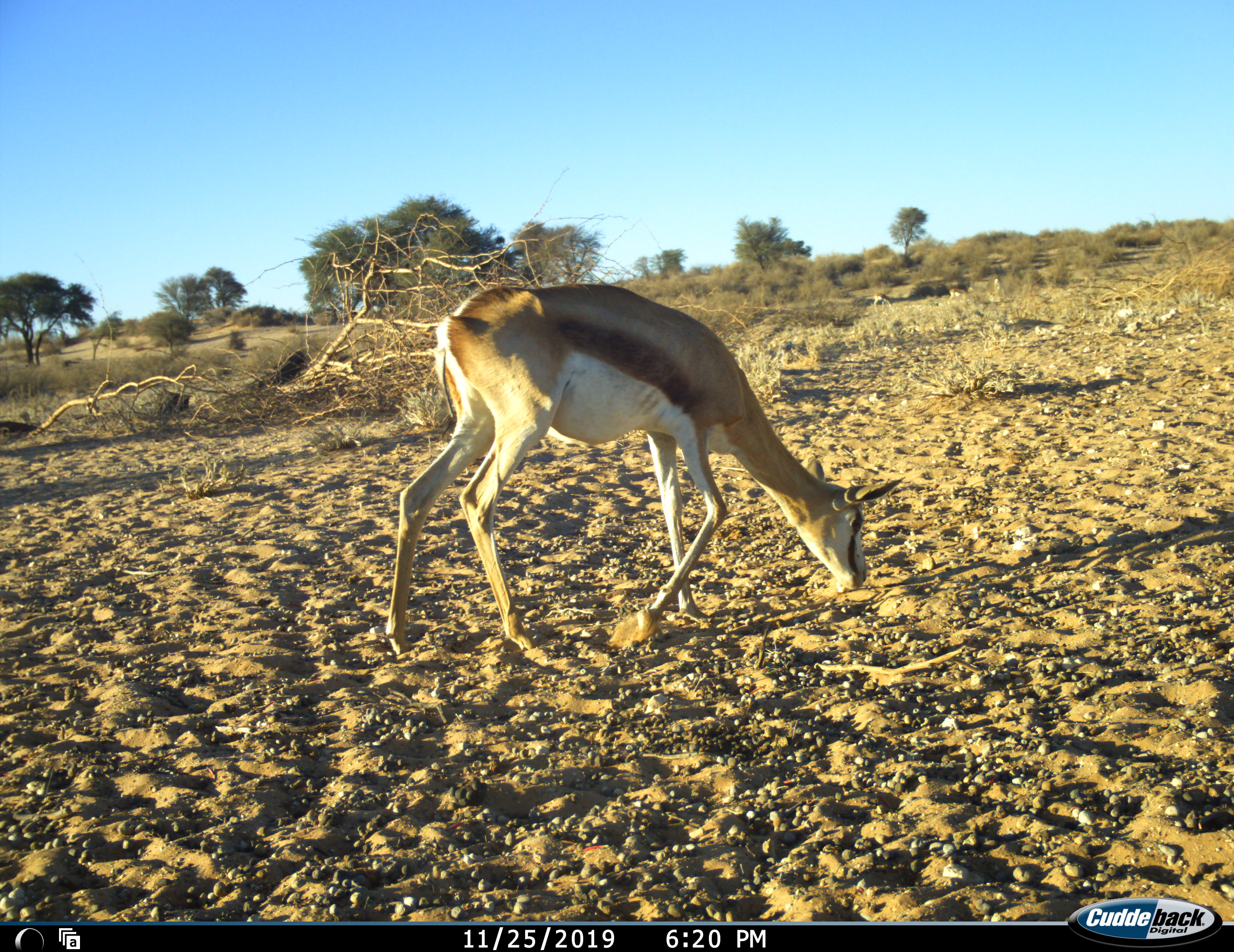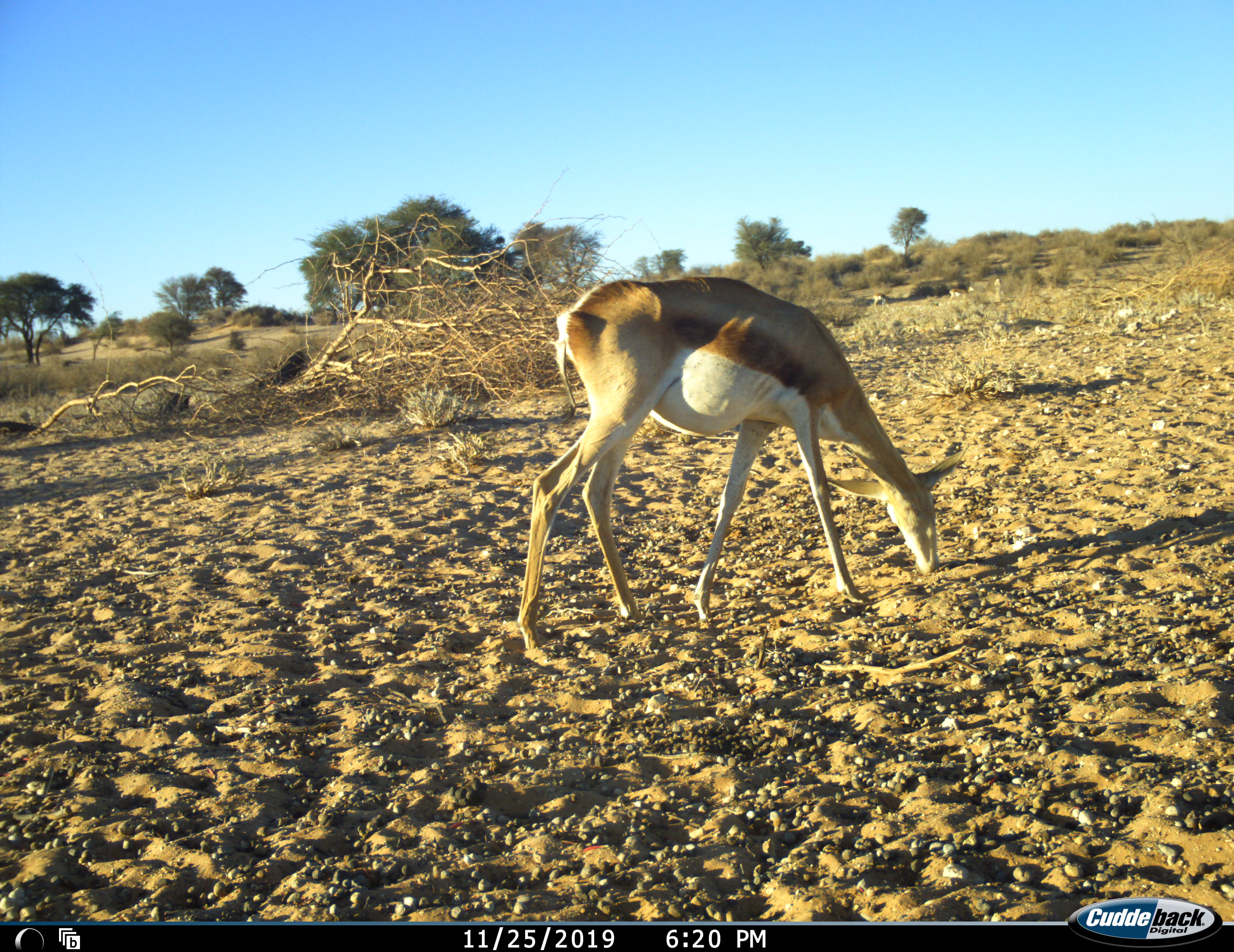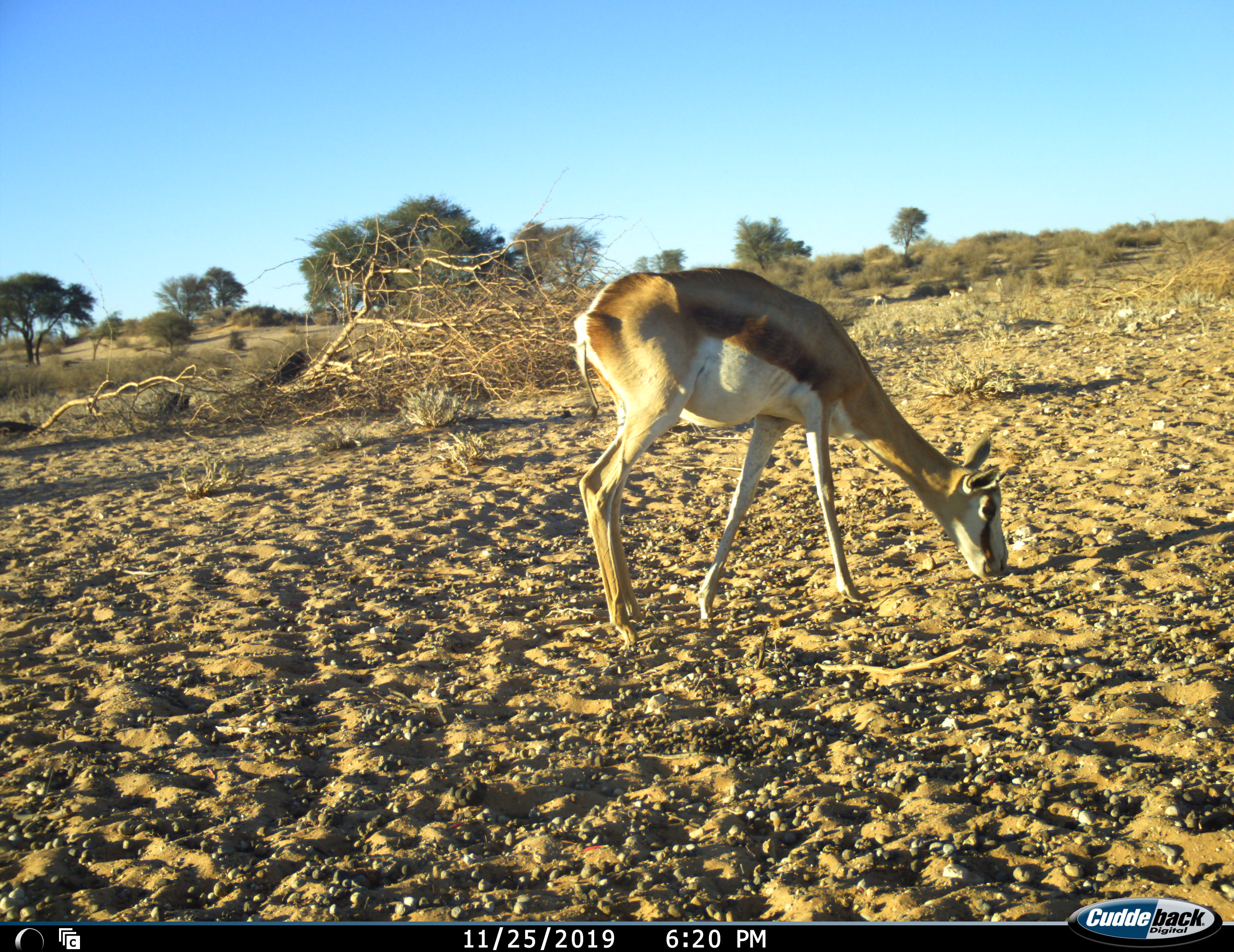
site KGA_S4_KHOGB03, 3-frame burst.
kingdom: Animalia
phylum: Chordata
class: Mammalia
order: Artiodactyla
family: Bovidae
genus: Antidorcas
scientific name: Antidorcas marsupialis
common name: springbok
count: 1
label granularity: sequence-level